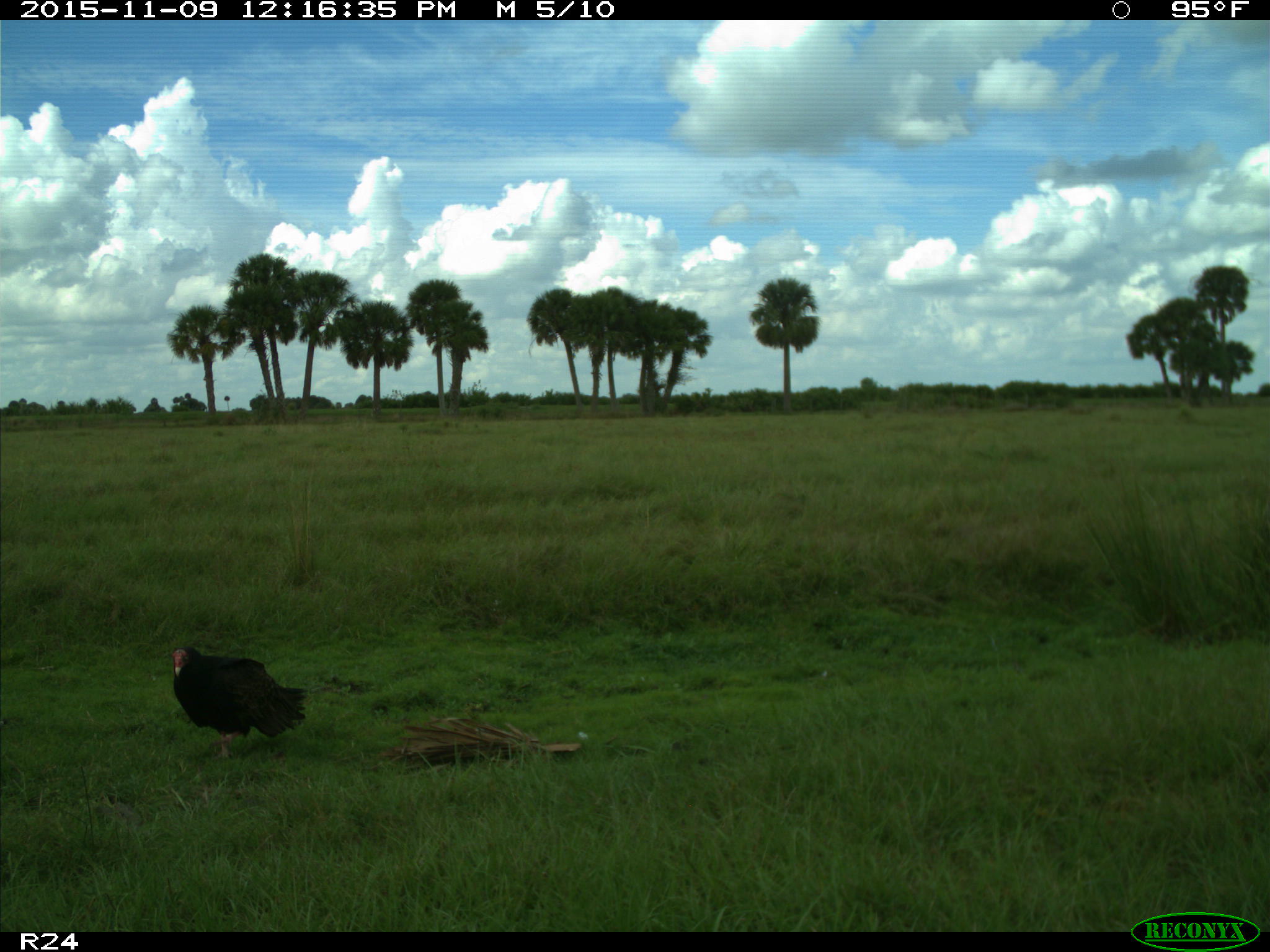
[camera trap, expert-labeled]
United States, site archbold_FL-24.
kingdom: Animalia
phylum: Chordata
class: Aves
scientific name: Aves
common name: birds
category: unidentified bird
Unidentified bird (birds) (Aves).